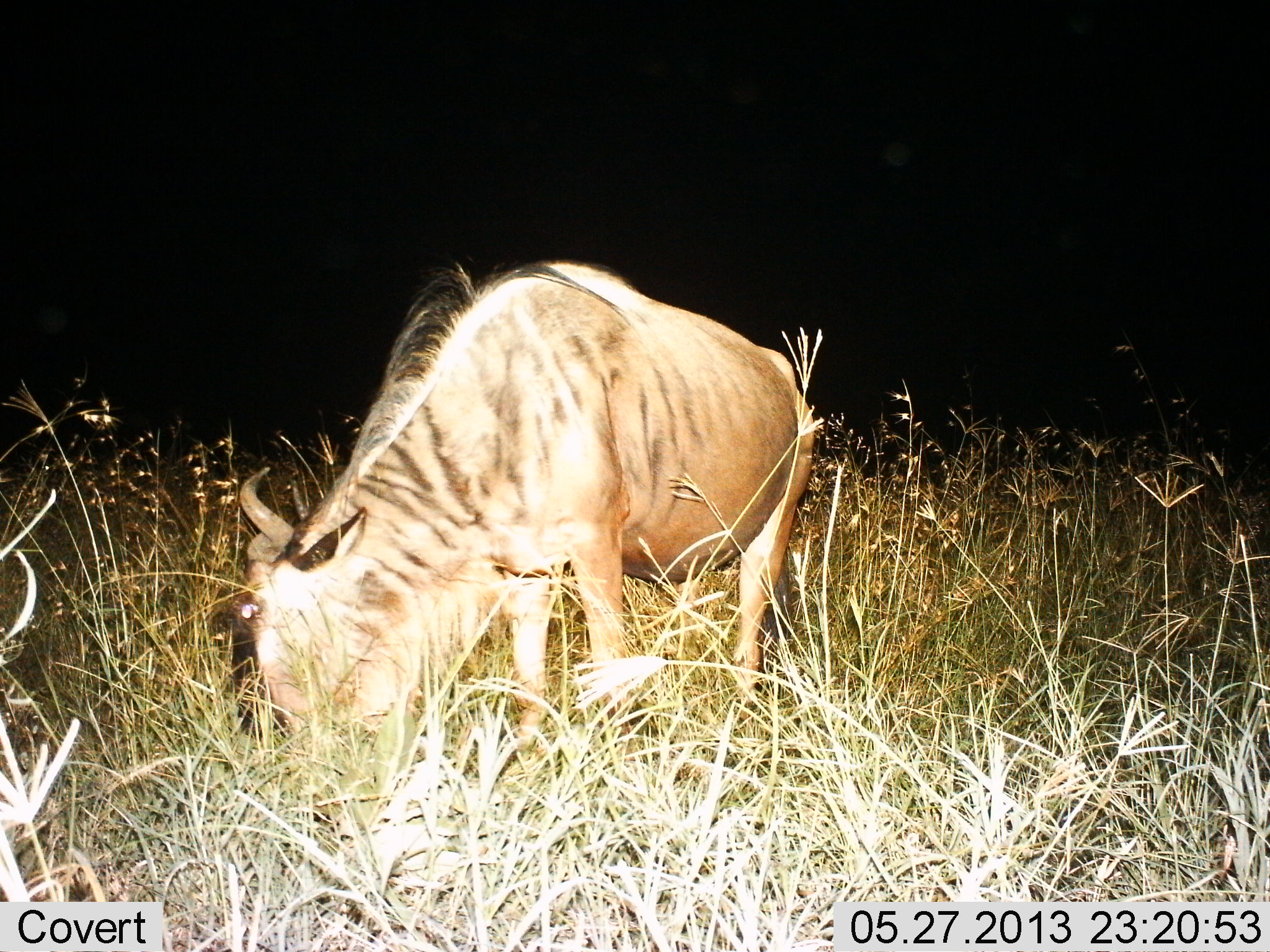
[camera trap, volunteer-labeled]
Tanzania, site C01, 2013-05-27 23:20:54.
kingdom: Animalia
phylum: Chordata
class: Mammalia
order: Artiodactyla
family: Bovidae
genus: Connochaetes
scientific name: Connochaetes taurinus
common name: blue wildebeest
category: wildebeest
Wildebeest (blue wildebeest) (Connochaetes taurinus), count 1. Behavior (volunteer vote fractions): standing 32%, resting 0%, moving 0%, interacting 0%. Young present (vote fraction): 0%. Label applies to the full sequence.